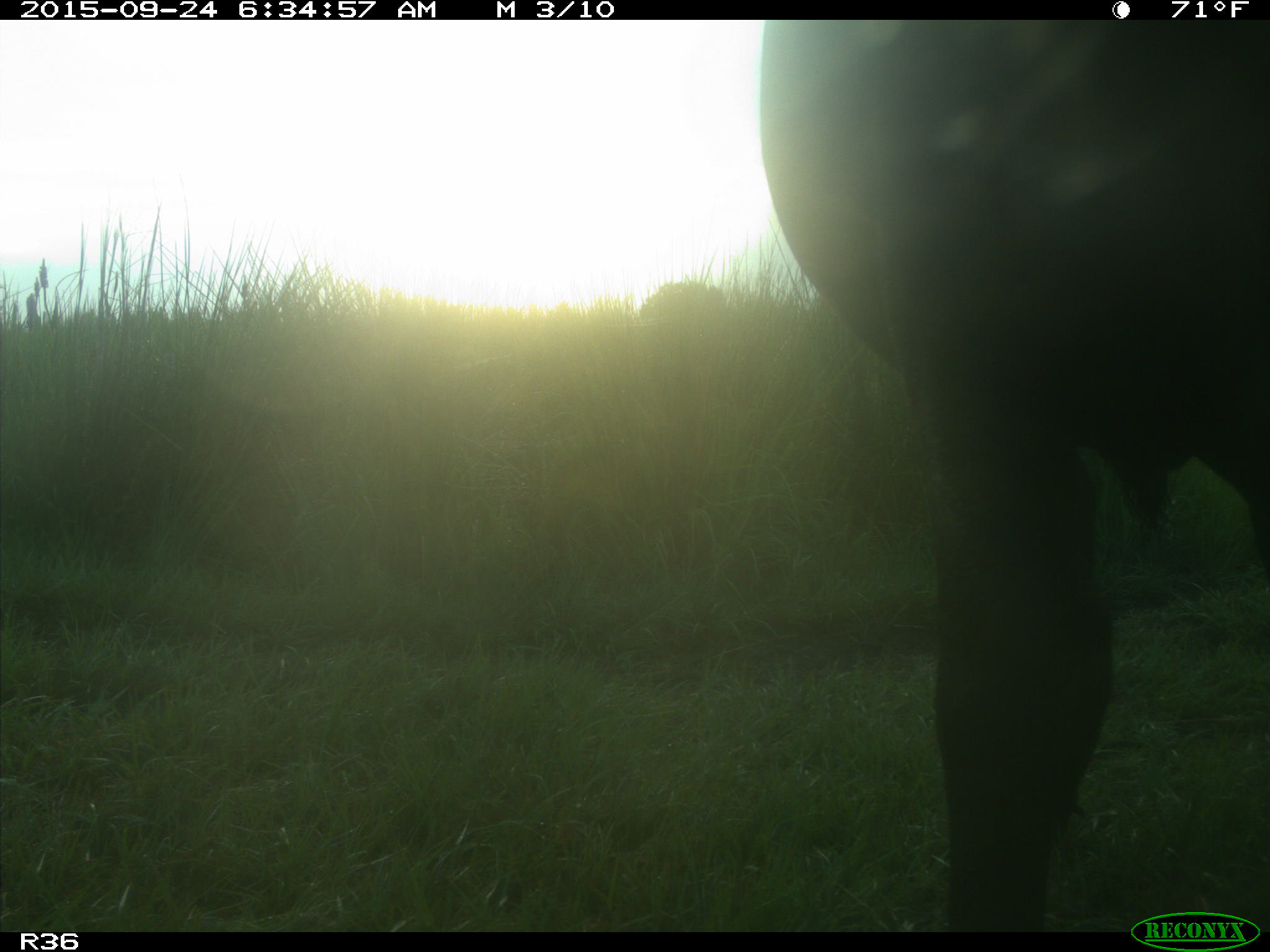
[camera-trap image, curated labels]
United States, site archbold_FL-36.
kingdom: Animalia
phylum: Chordata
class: Mammalia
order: Artiodactyla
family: Bovidae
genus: Bos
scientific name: Bos taurus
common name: domestic cow